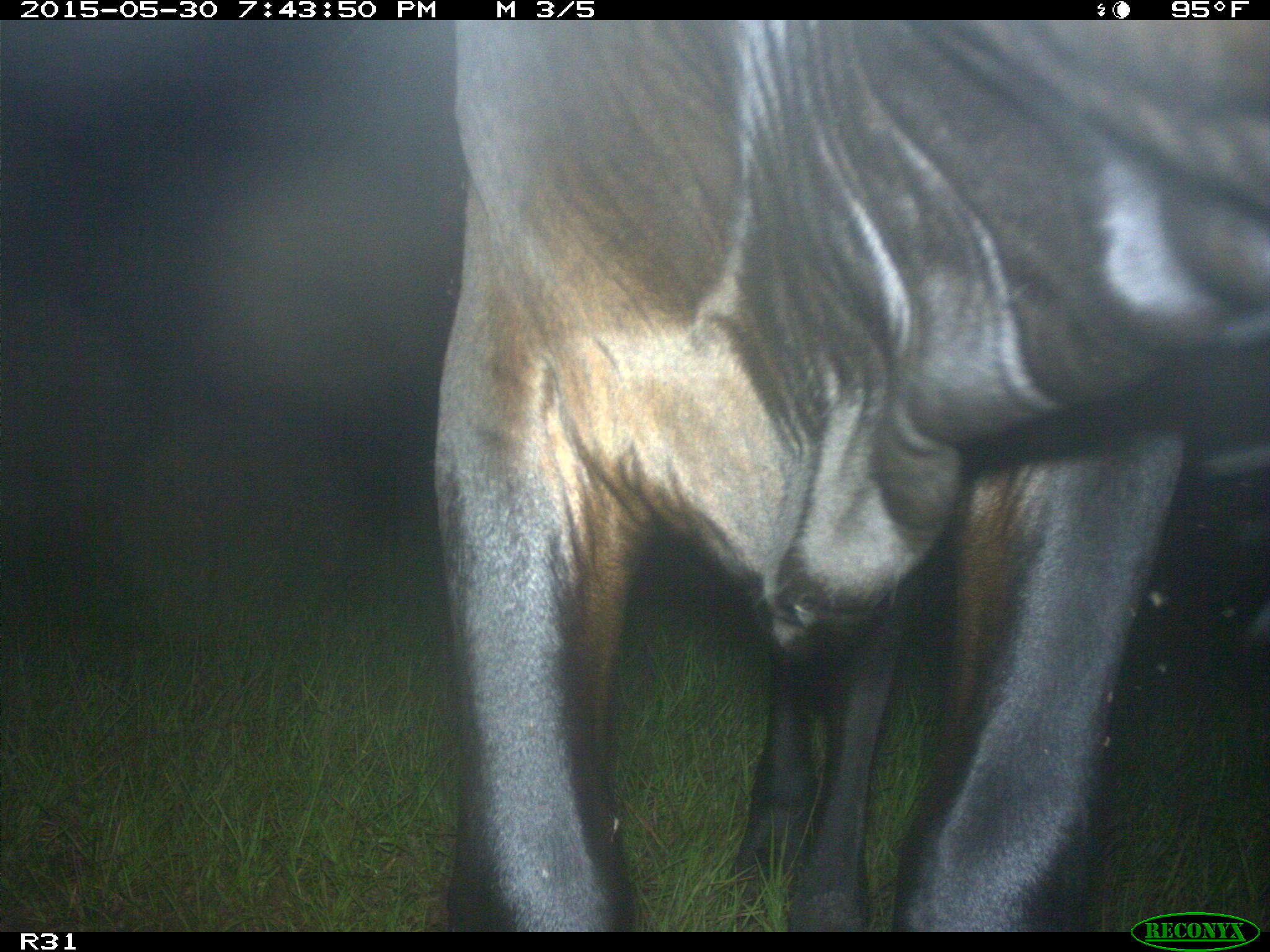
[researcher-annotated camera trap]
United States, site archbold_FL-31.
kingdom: Animalia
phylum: Chordata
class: Mammalia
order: Artiodactyla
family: Bovidae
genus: Bos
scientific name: Bos taurus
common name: domestic cow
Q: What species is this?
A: Bos taurus (domestic cow).